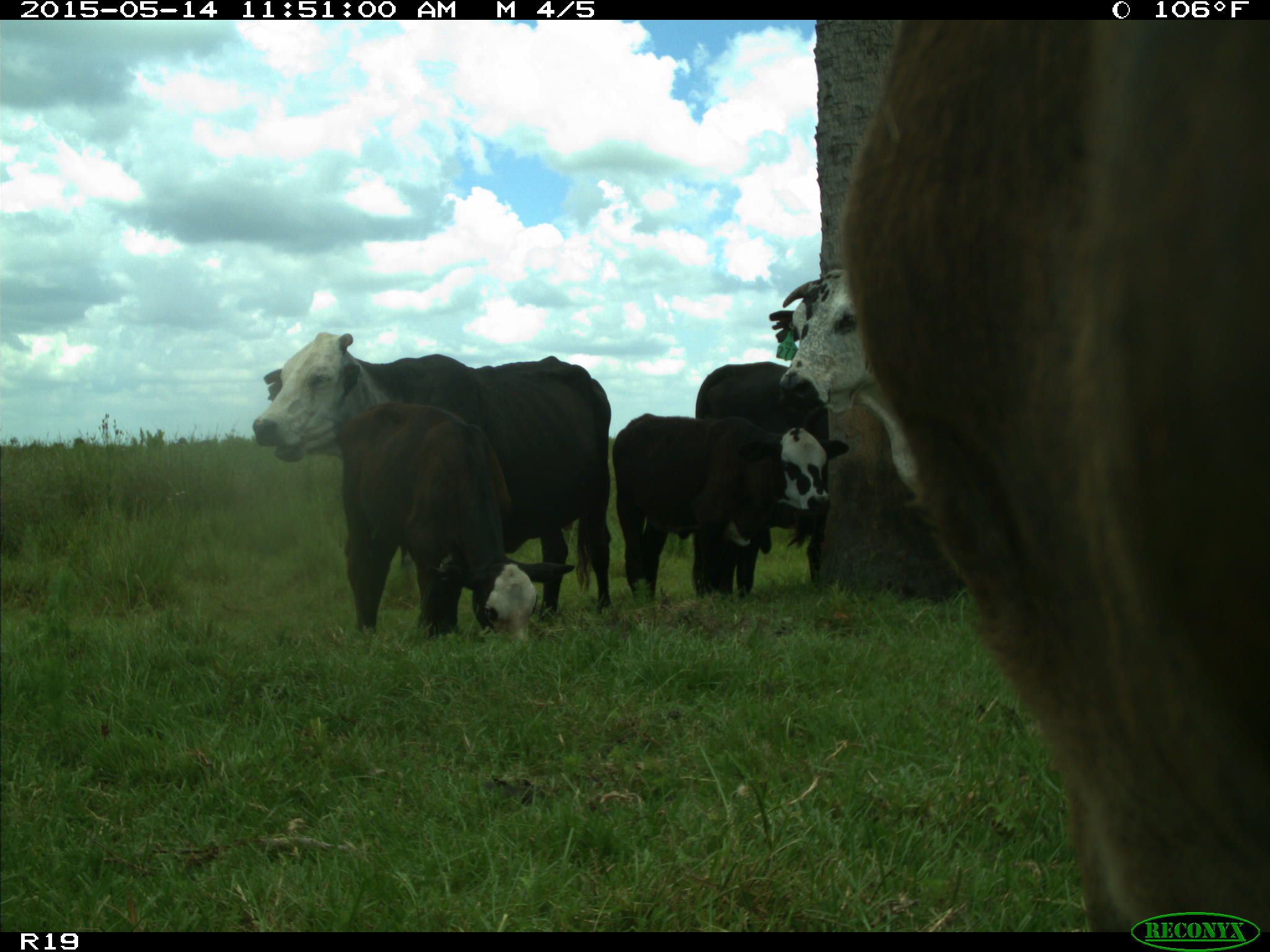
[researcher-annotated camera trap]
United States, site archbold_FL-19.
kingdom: Animalia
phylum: Chordata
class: Mammalia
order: Artiodactyla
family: Bovidae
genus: Bos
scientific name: Bos taurus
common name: domestic cow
Bos taurus (domestic cow).